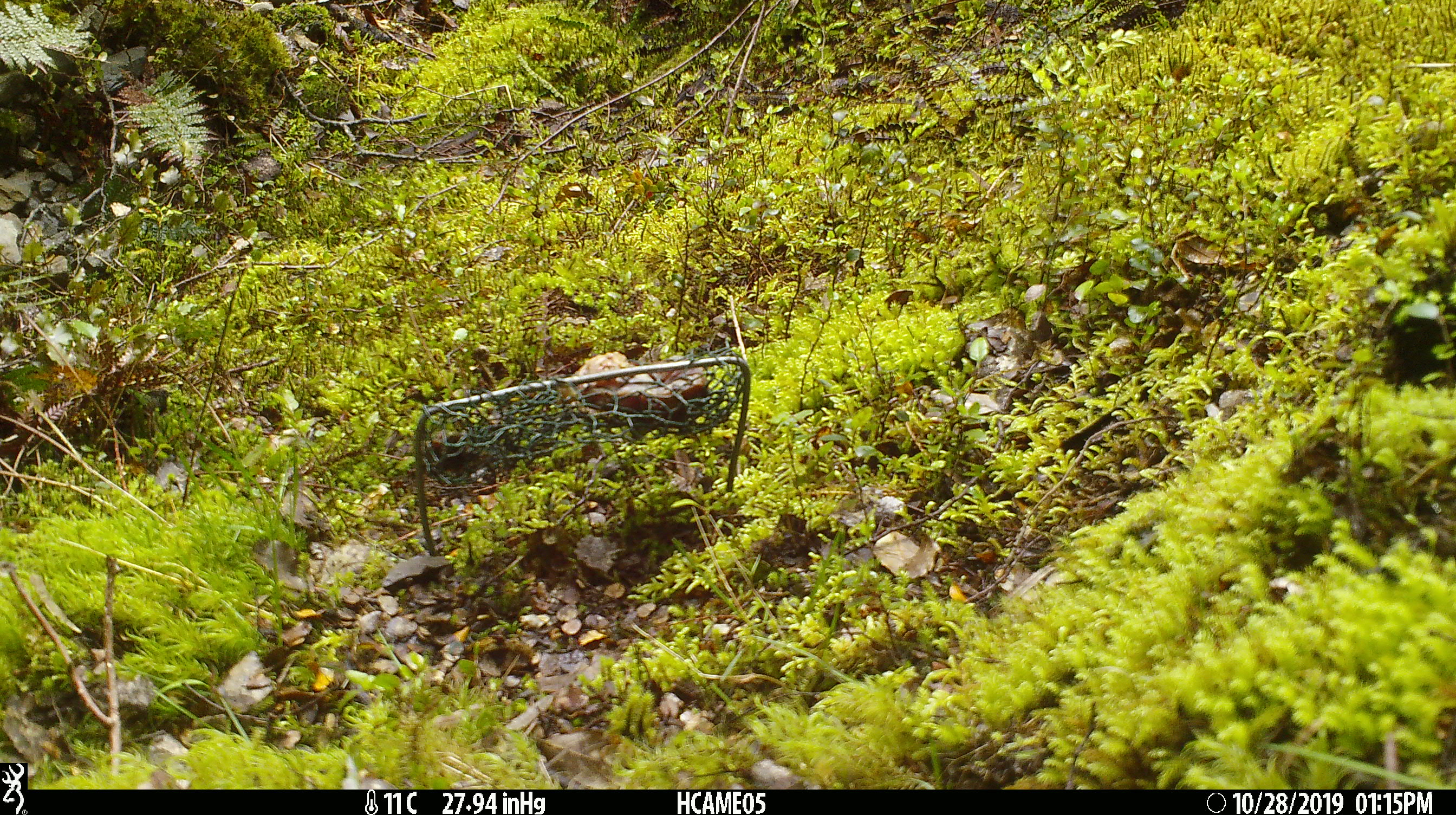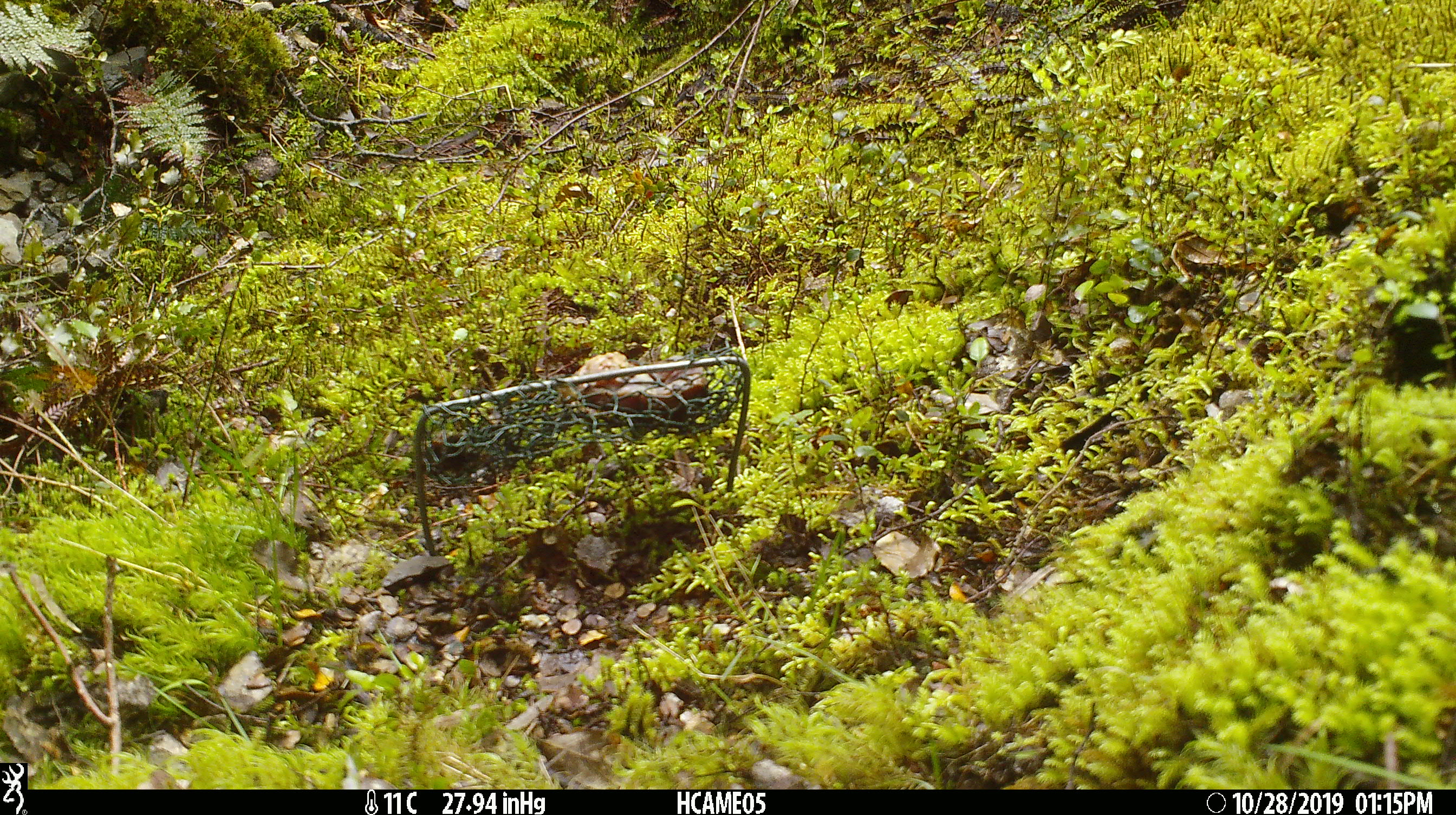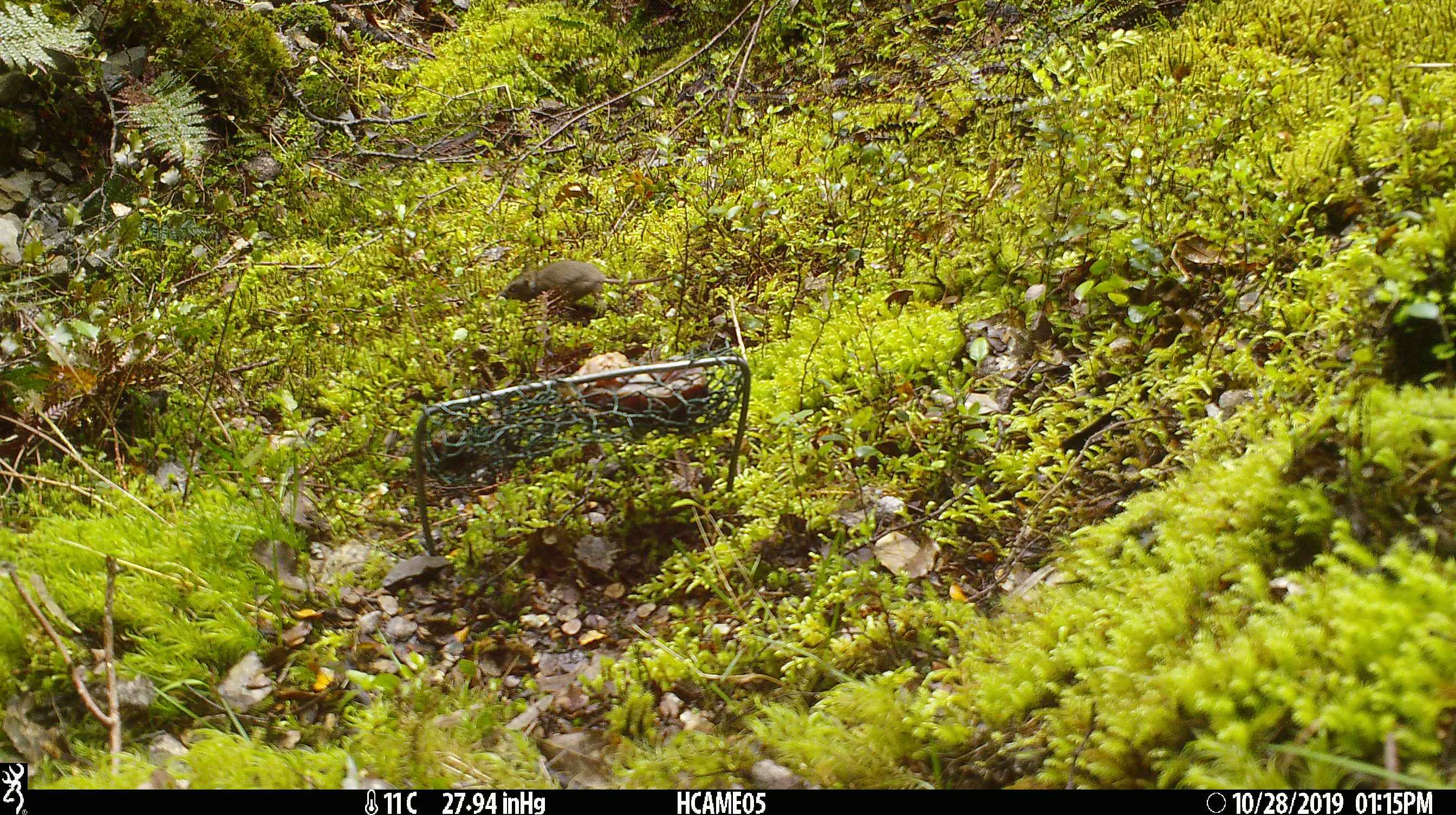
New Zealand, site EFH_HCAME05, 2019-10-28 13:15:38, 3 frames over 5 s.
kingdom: Animalia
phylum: Chordata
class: Mammalia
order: Rodentia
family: Muridae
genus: Mus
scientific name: Mus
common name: mouse